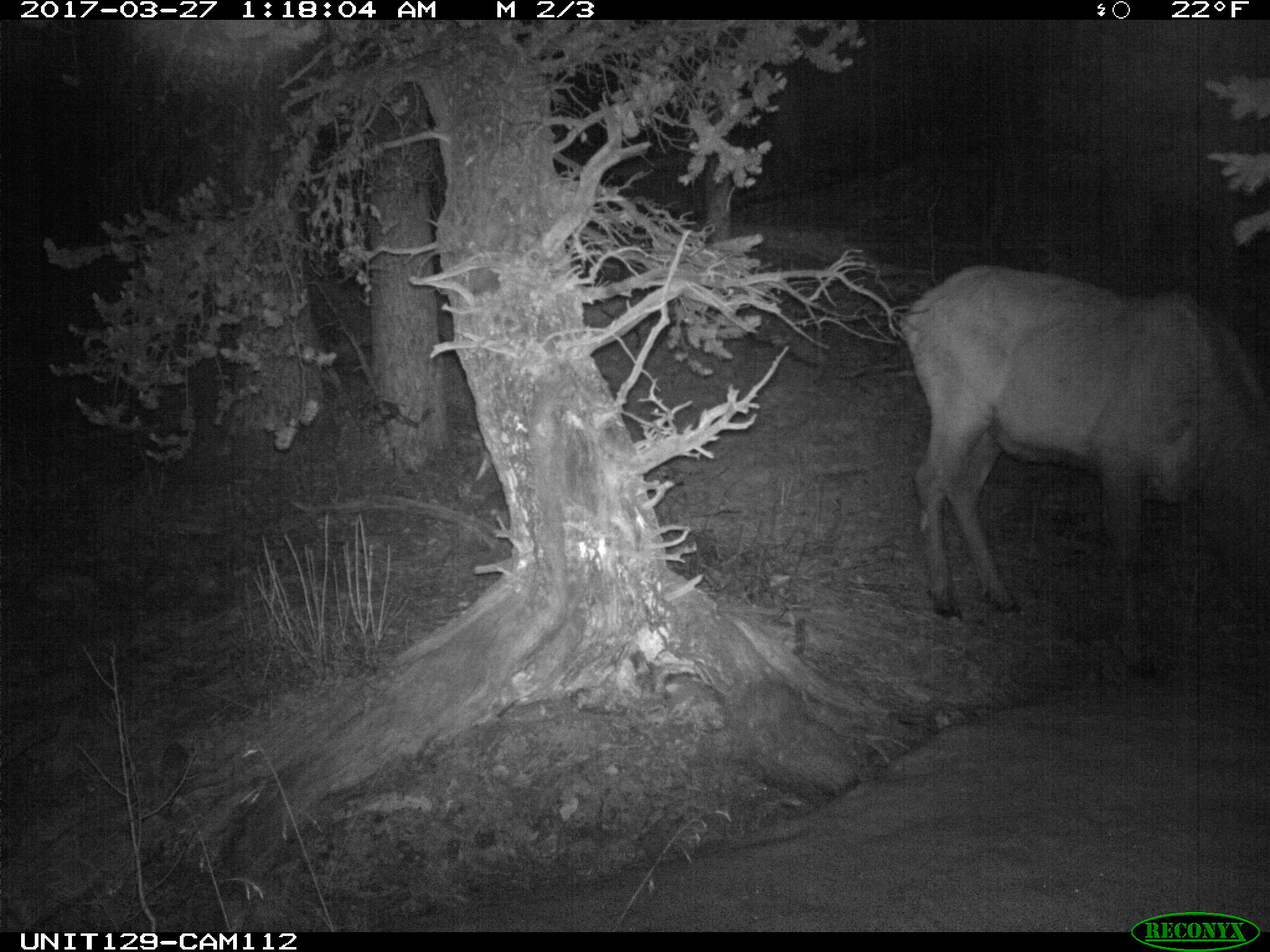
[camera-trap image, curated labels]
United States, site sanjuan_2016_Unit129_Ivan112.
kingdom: Animalia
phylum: Chordata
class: Mammalia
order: Artiodactyla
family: Cervidae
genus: Cervus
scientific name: Cervus elaphus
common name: red deer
Cervus elaphus (red deer).